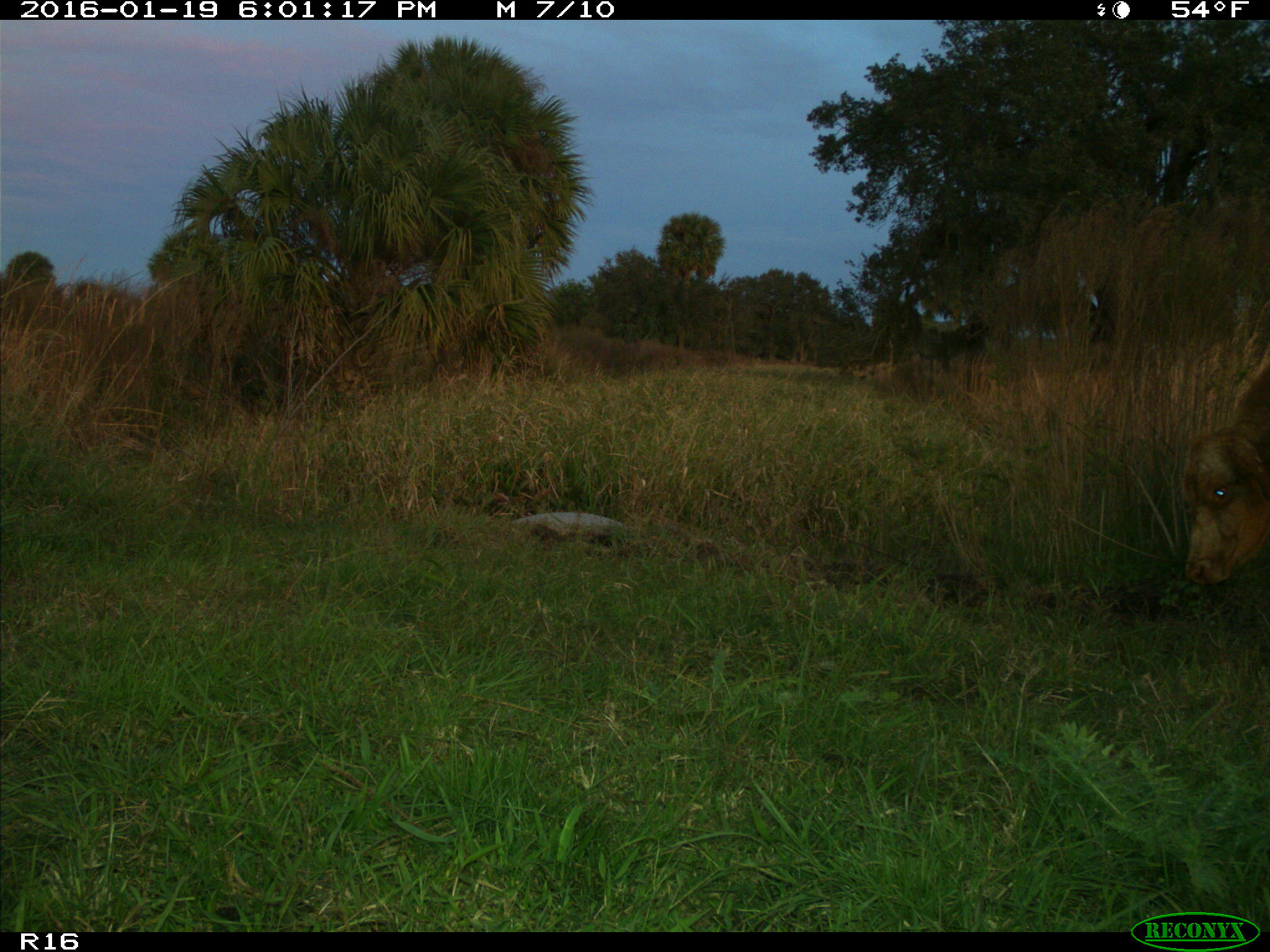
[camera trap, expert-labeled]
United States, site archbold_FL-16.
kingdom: Animalia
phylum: Chordata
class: Mammalia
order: Artiodactyla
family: Bovidae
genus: Bos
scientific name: Bos taurus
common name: domestic cow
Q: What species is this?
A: Bos taurus (domestic cow).